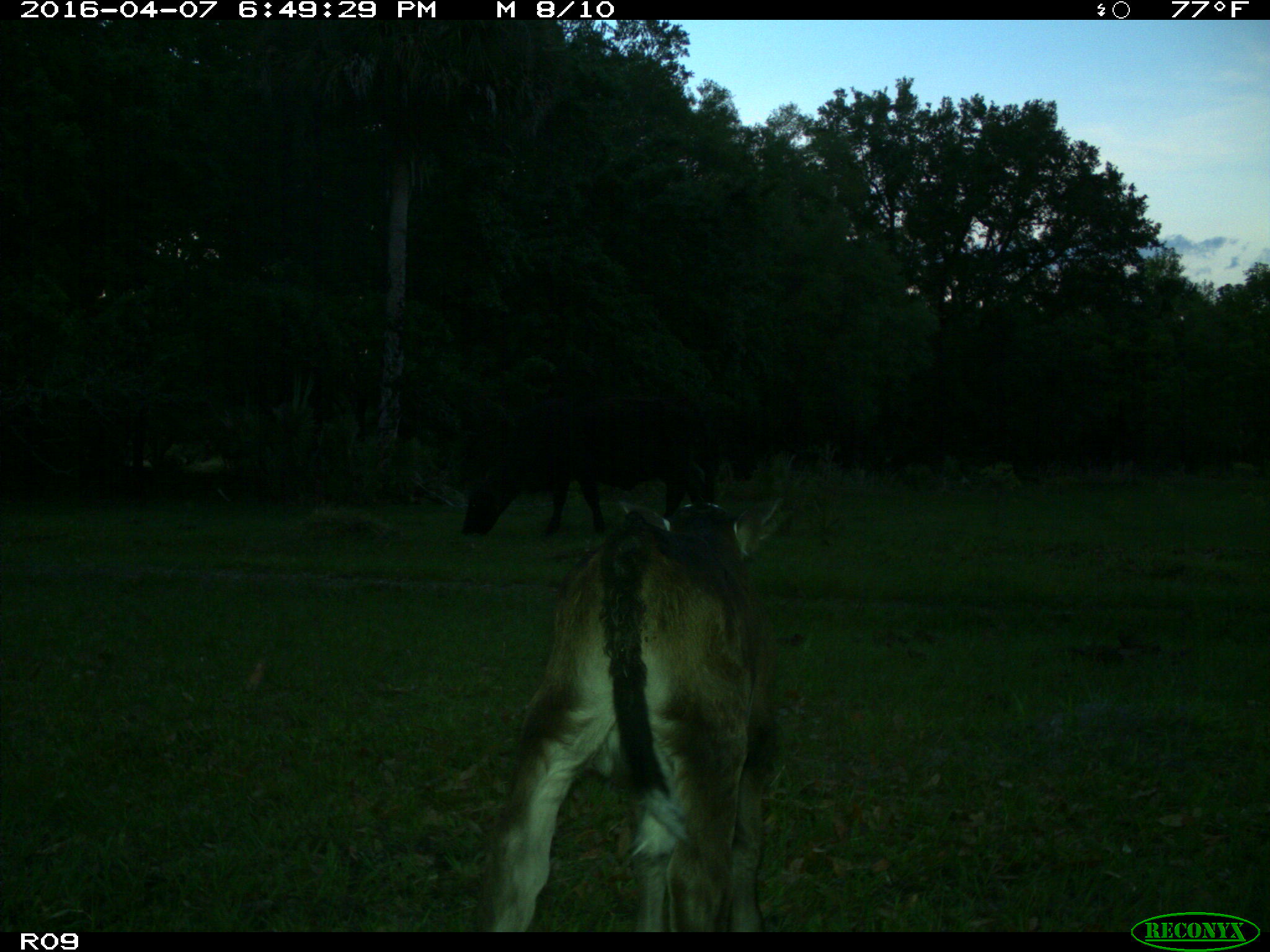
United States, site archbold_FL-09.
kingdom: Animalia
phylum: Chordata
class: Mammalia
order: Artiodactyla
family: Bovidae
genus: Bos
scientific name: Bos taurus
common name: domestic cow